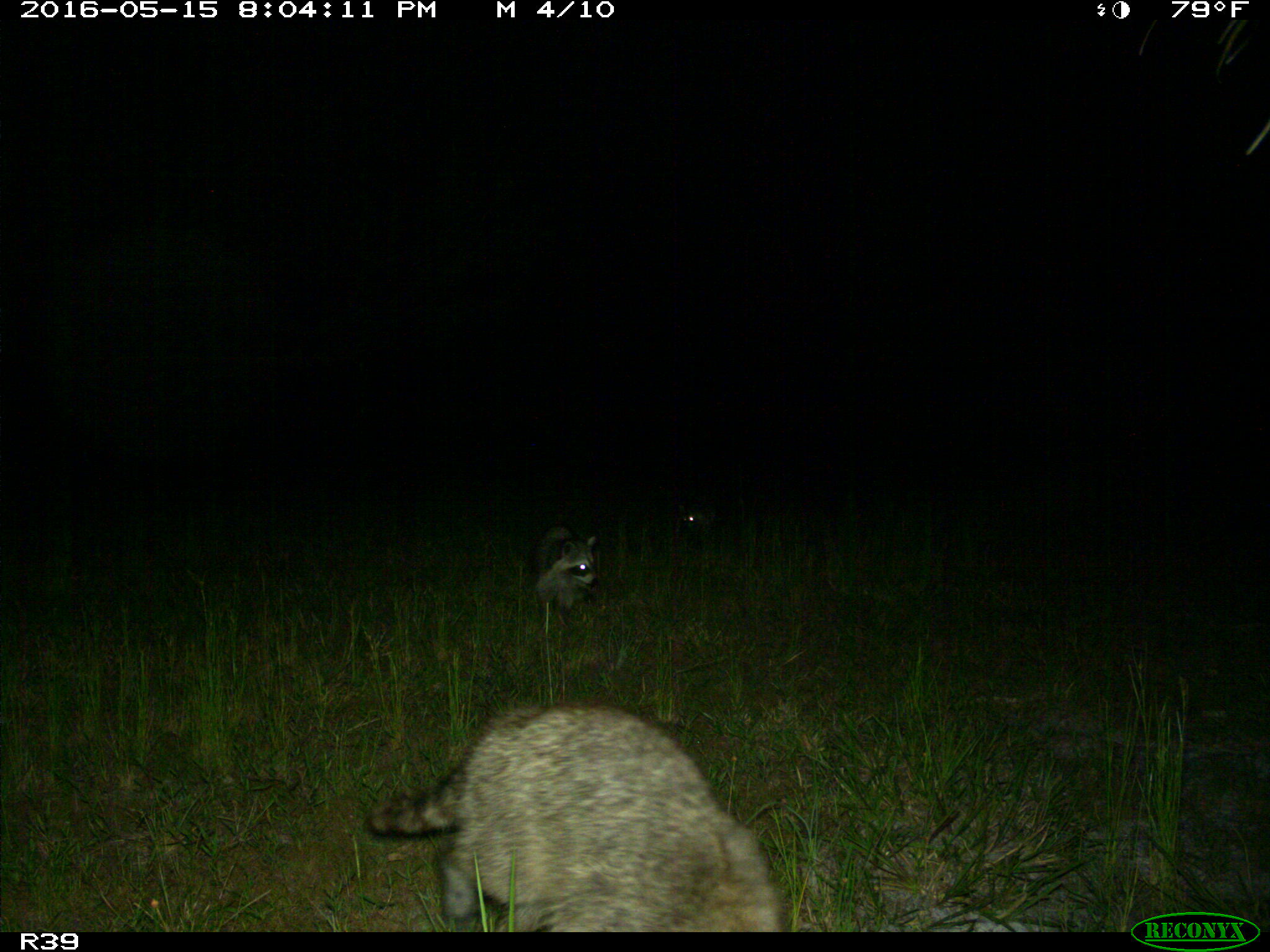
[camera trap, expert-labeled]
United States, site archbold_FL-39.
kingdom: Animalia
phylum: Chordata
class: Mammalia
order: Carnivora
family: Procyonidae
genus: Procyon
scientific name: Procyon lotor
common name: common raccoon